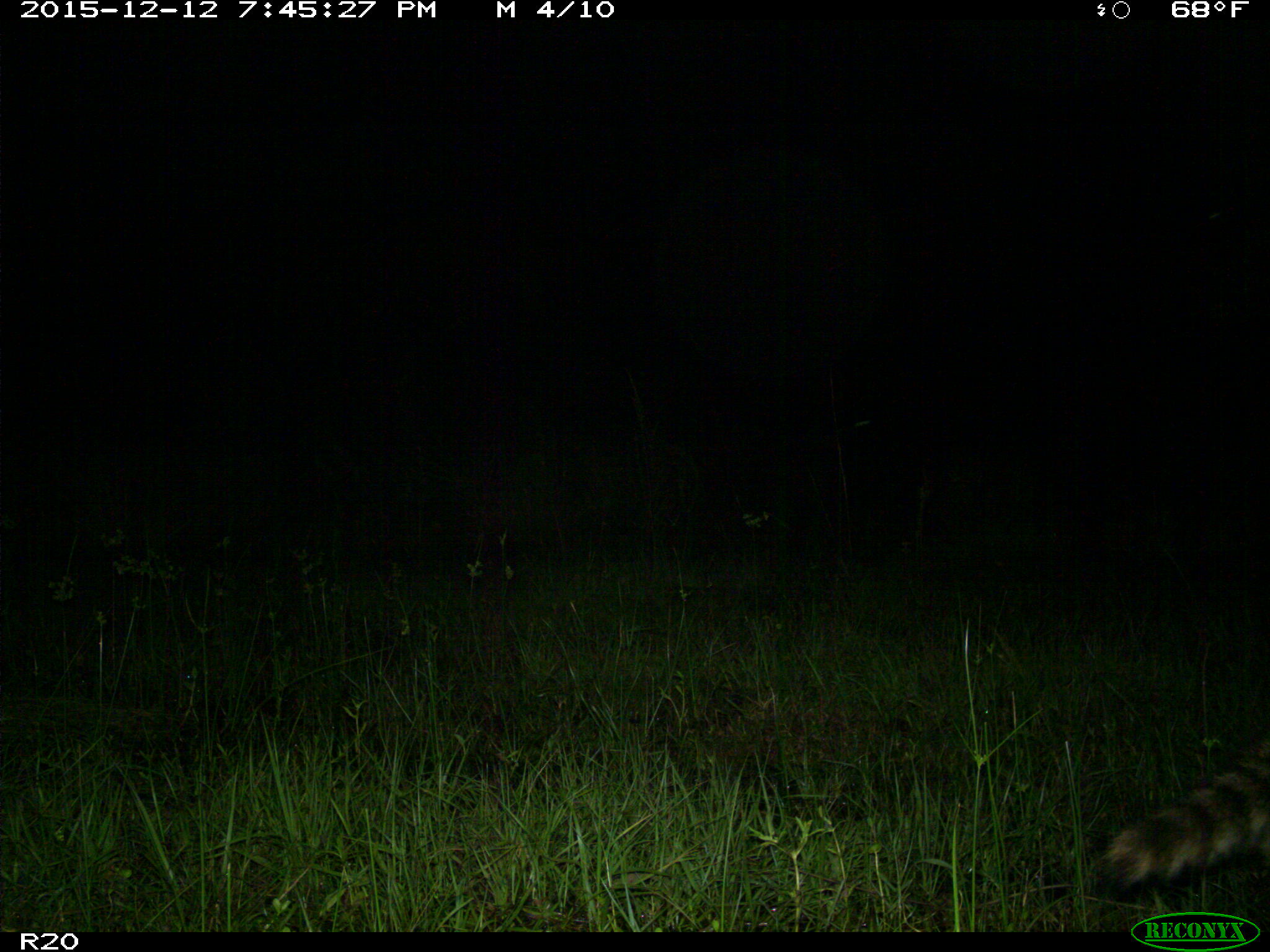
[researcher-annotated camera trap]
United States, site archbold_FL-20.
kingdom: Animalia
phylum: Chordata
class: Mammalia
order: Carnivora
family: Procyonidae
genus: Procyon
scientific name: Procyon lotor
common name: common raccoon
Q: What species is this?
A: Procyon lotor (common raccoon).